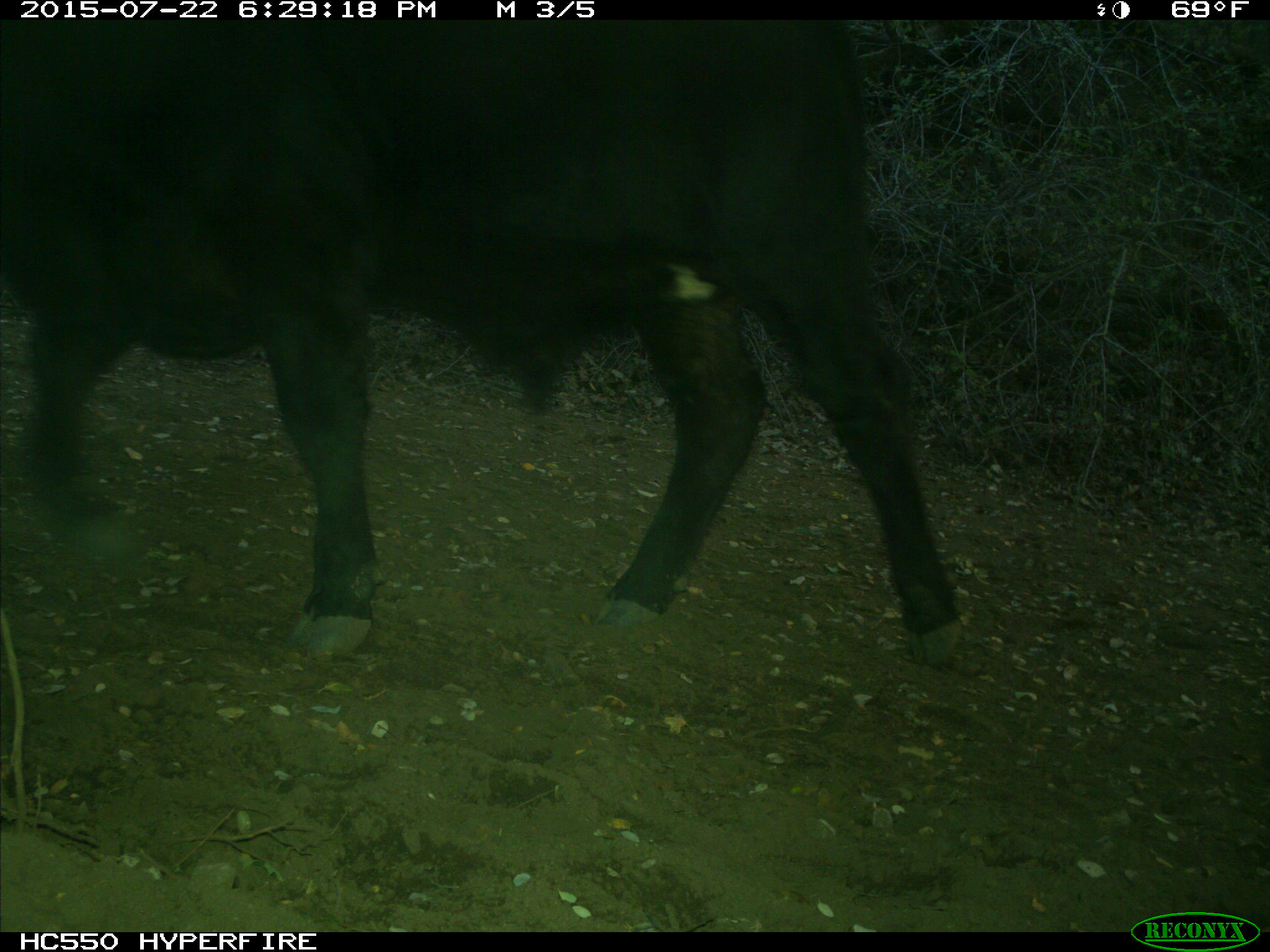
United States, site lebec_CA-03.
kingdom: Animalia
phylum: Chordata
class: Mammalia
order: Artiodactyla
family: Bovidae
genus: Bos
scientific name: Bos taurus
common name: domestic cow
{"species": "Bos taurus (domestic cow)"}